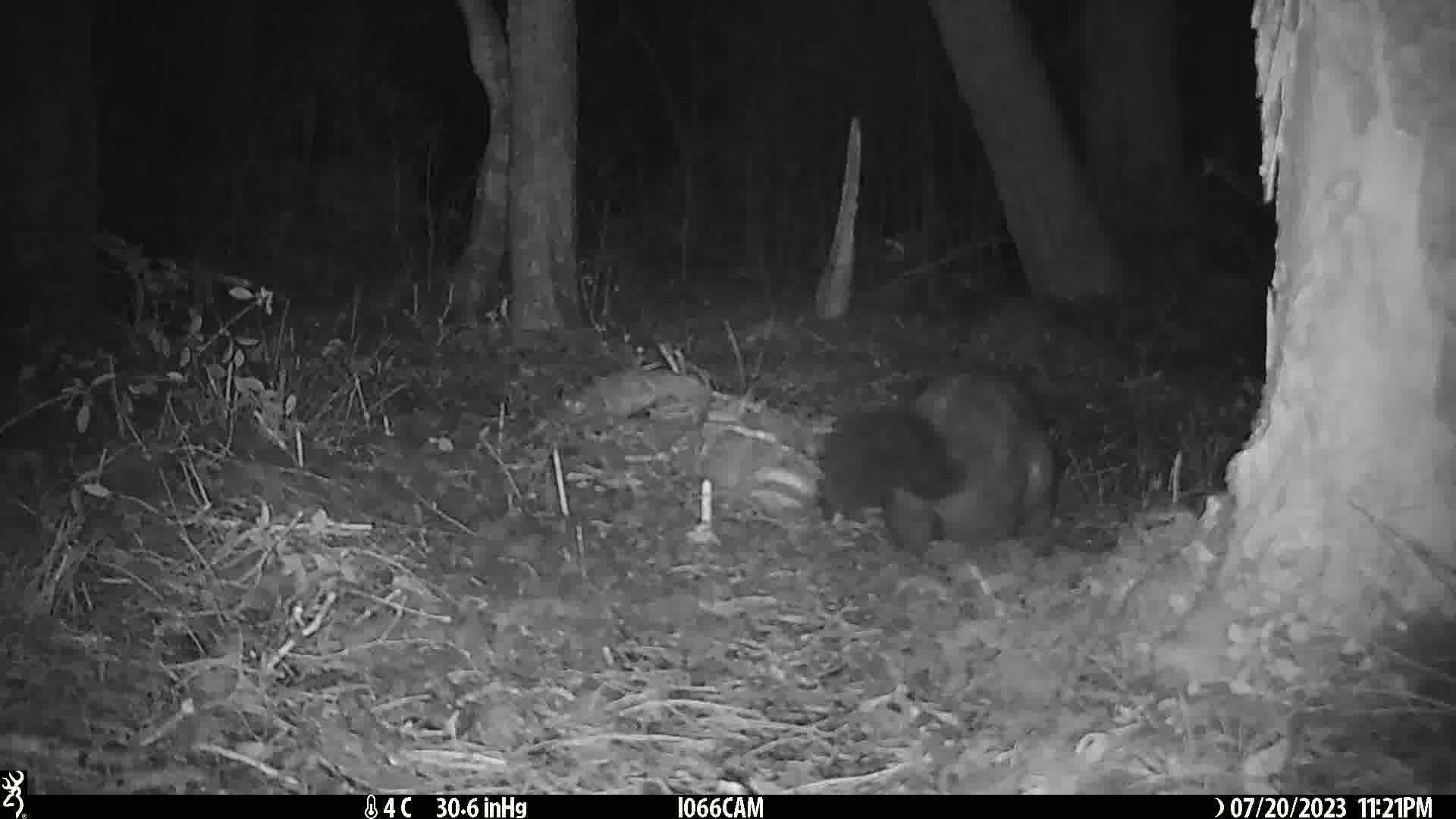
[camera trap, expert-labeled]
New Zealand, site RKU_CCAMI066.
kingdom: Animalia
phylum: Chordata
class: Mammalia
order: Diprotodontia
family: Phalangeridae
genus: Trichosurus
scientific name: Trichosurus vulpecula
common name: common brushtail possum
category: possum